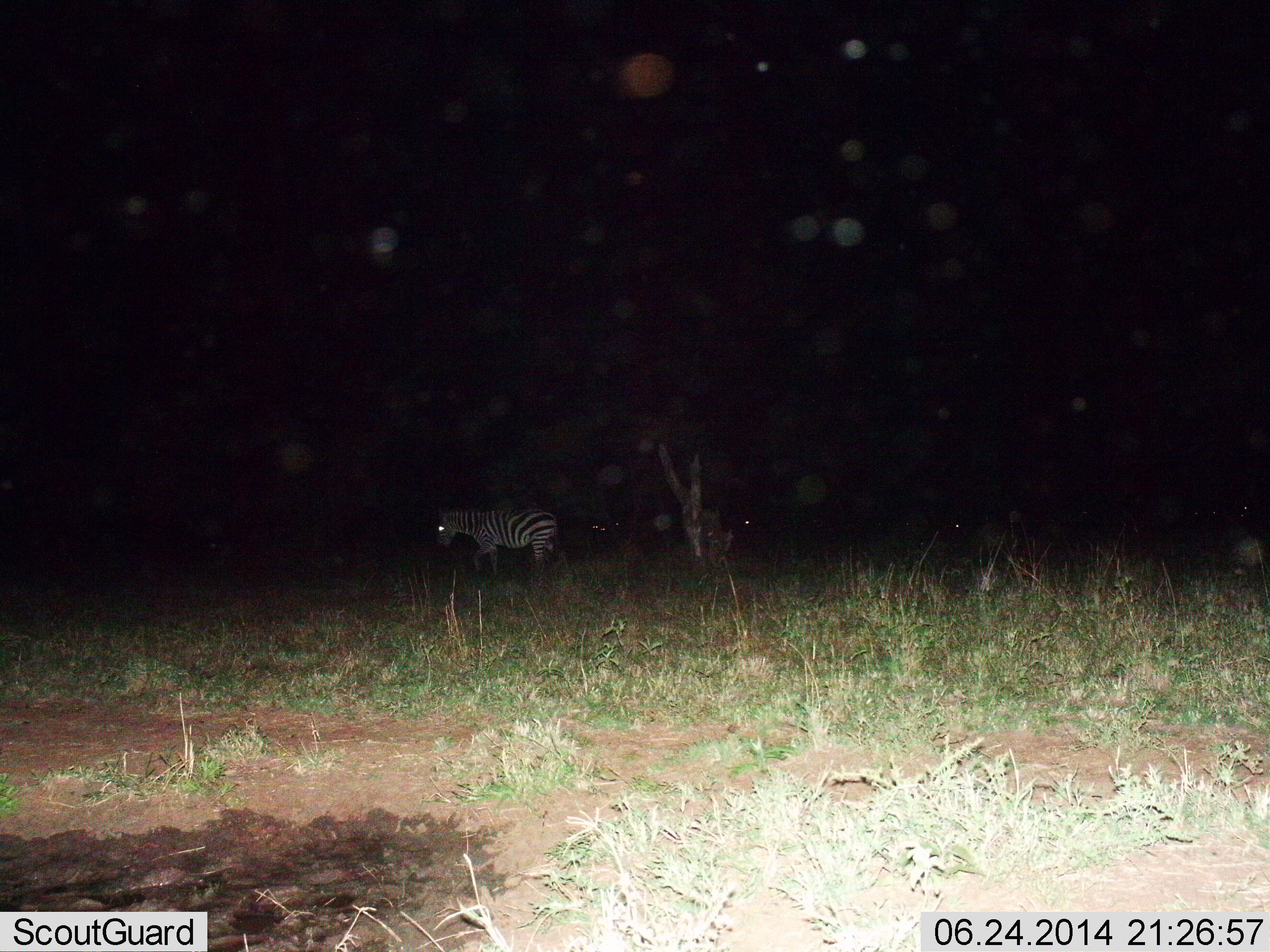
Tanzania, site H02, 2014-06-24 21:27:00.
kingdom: Animalia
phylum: Chordata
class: Mammalia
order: Perissodactyla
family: Equidae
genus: Equus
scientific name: Equus quagga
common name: plains zebra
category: zebra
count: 1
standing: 70%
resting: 0%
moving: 40%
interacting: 0%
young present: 0%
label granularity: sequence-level